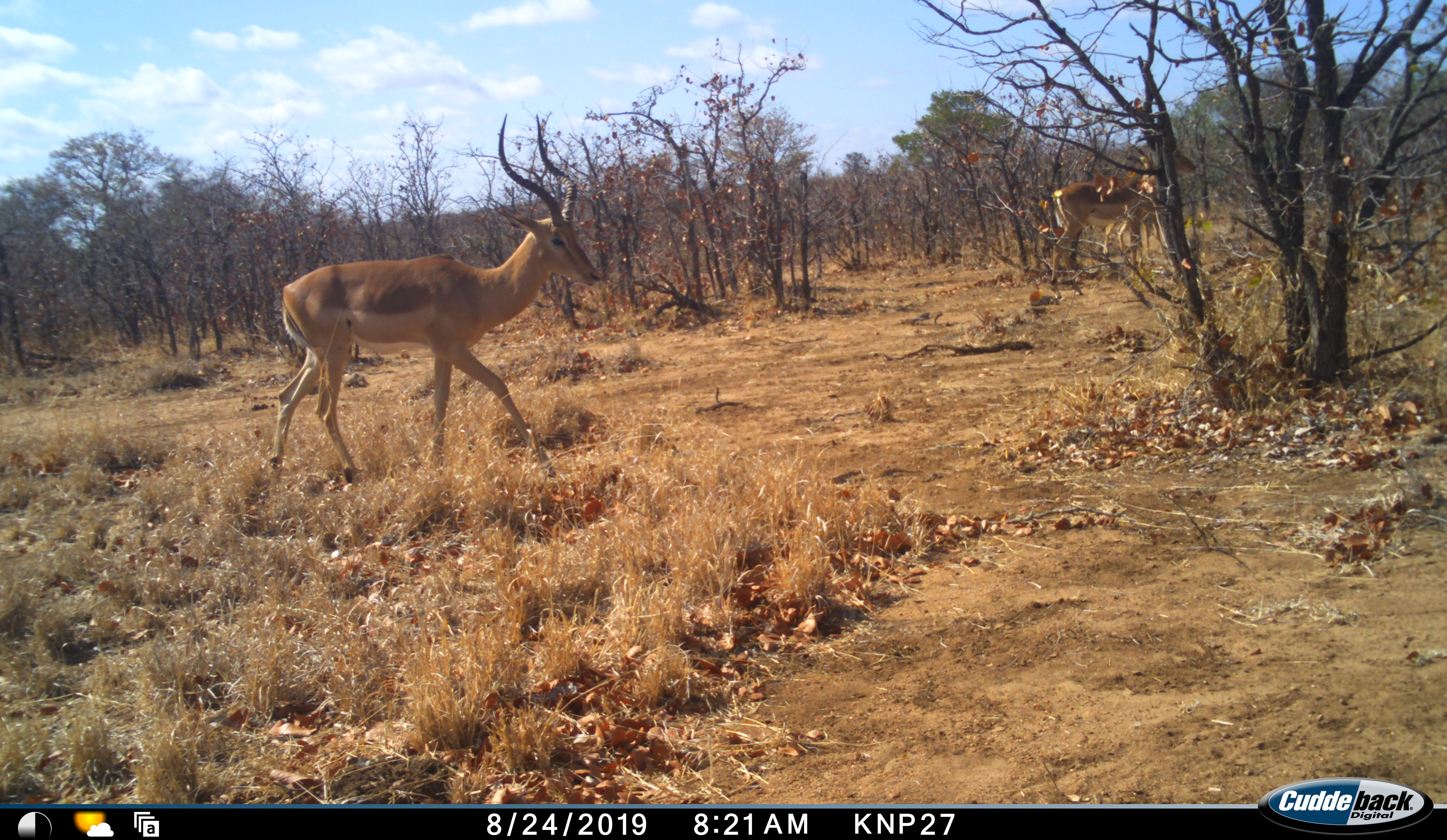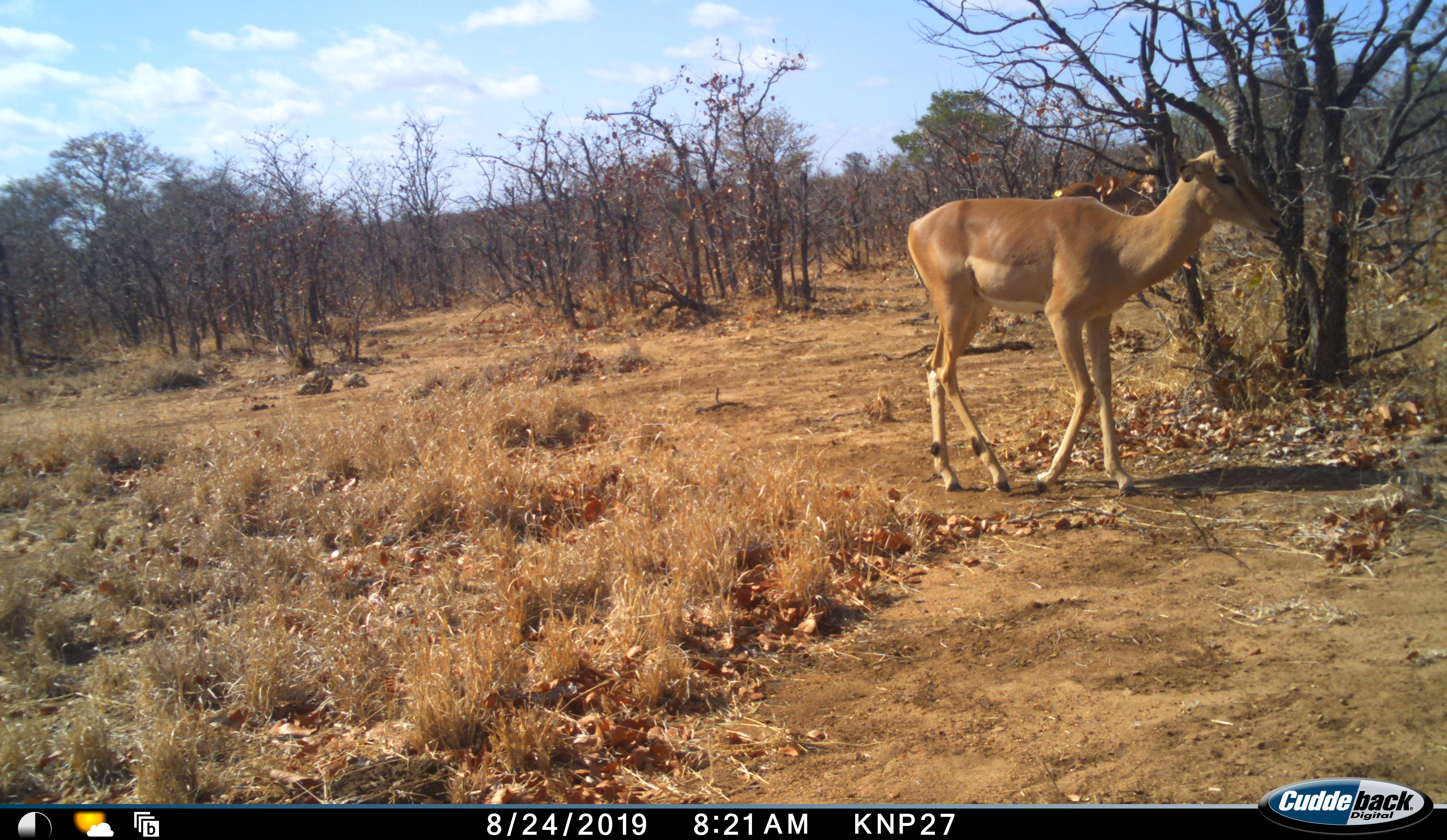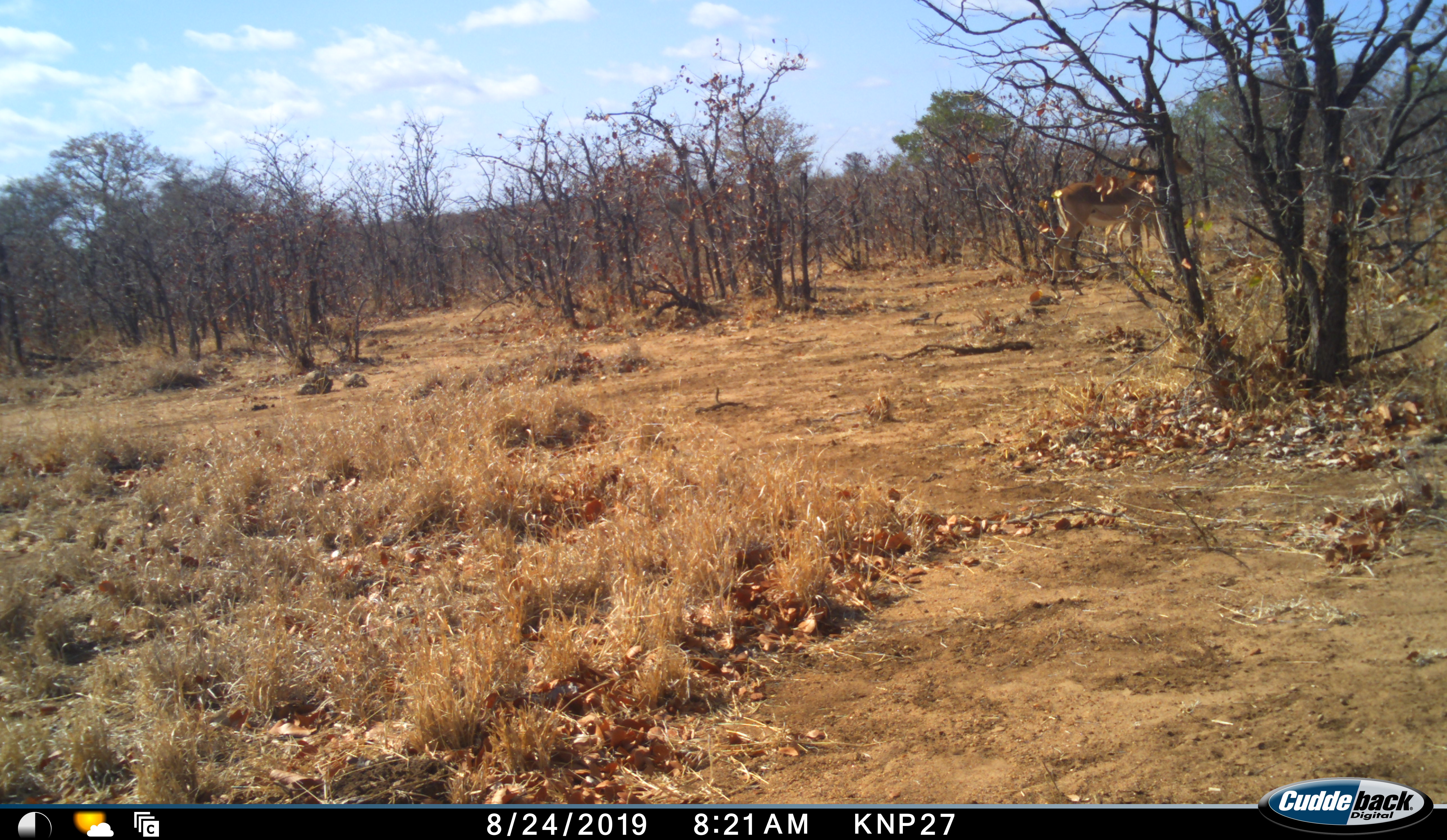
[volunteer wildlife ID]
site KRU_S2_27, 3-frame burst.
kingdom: Animalia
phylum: Chordata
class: Mammalia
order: Artiodactyla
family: Bovidae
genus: Aepyceros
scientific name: Aepyceros melampus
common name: impala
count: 2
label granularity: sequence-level